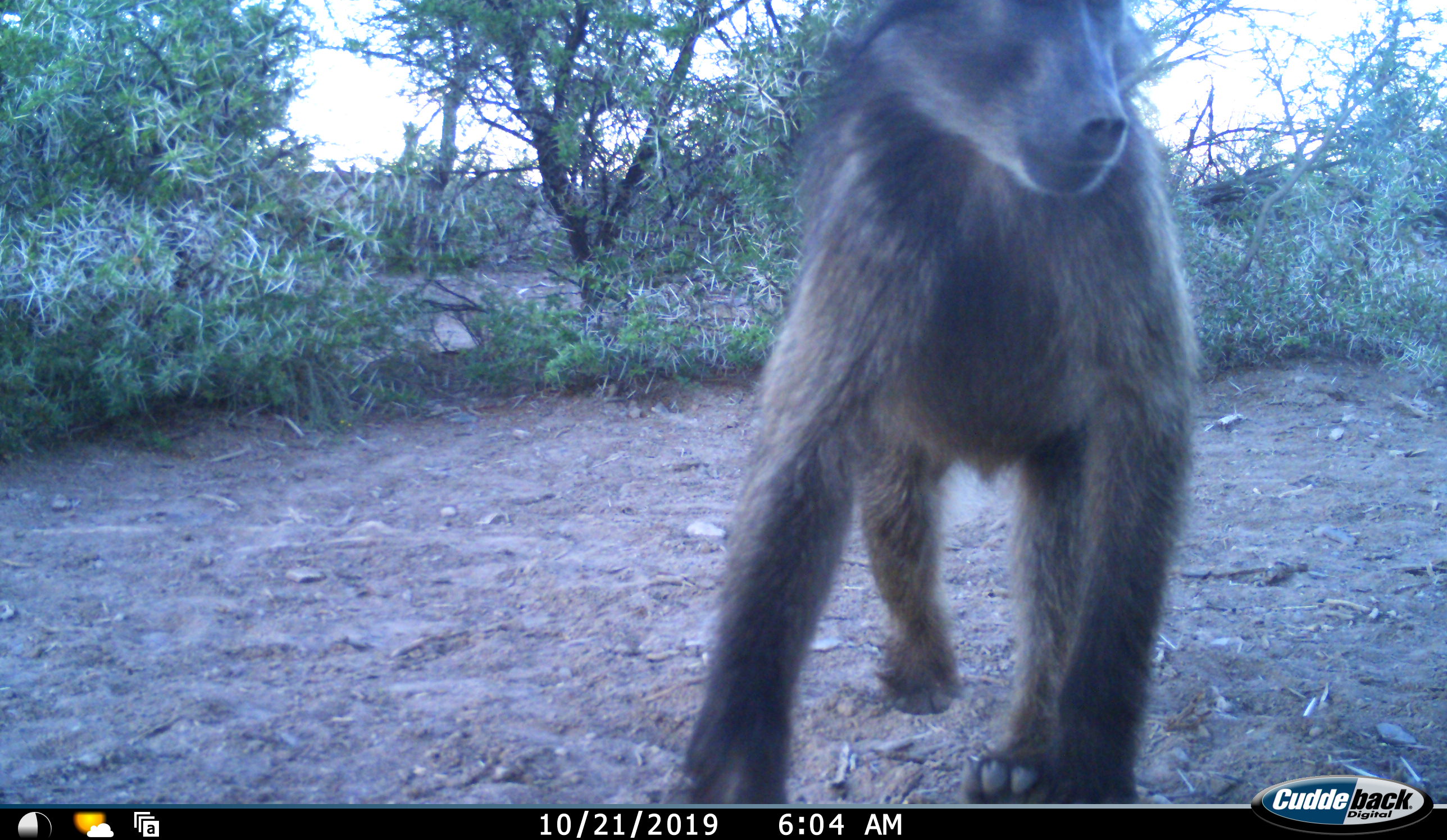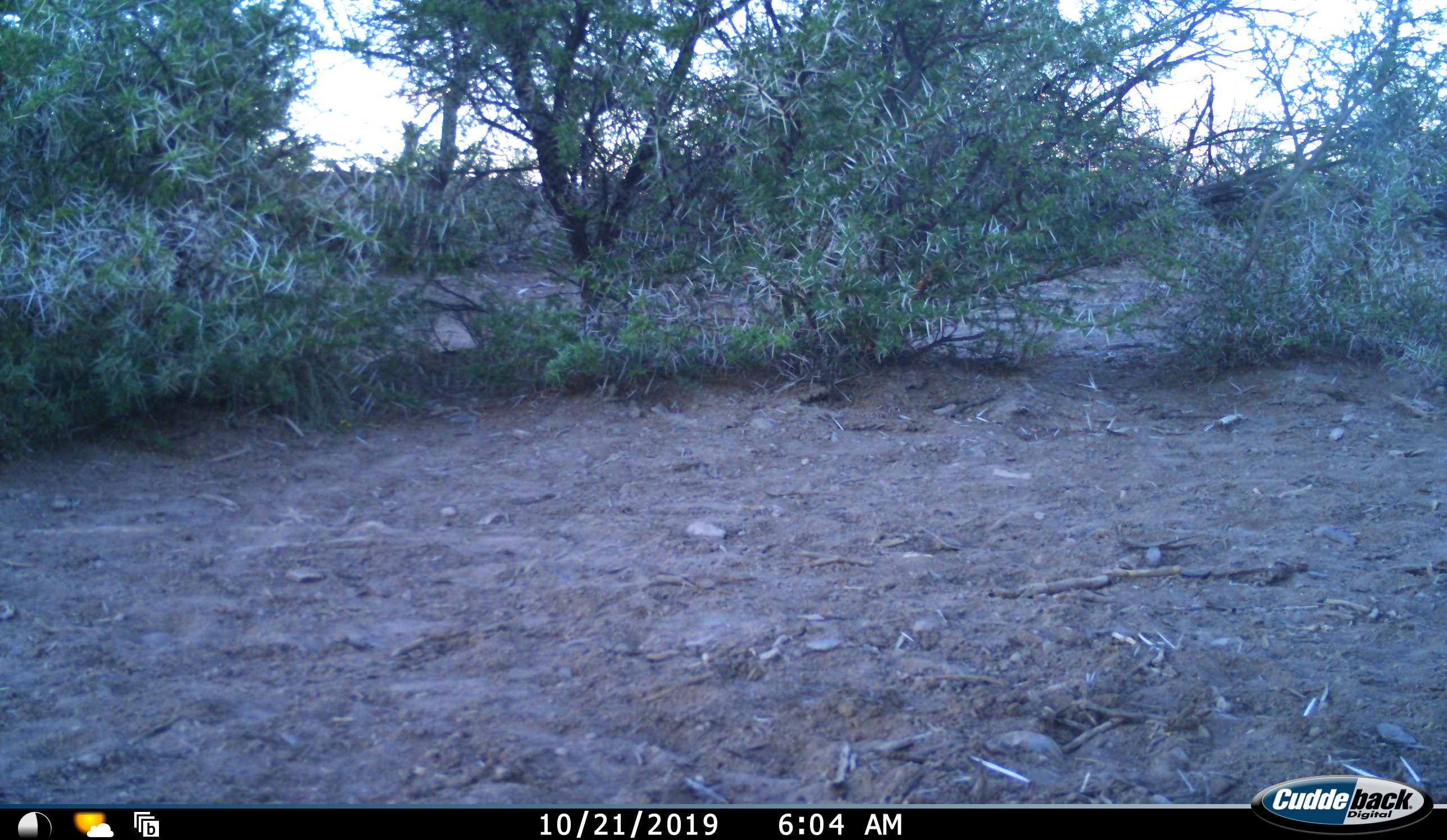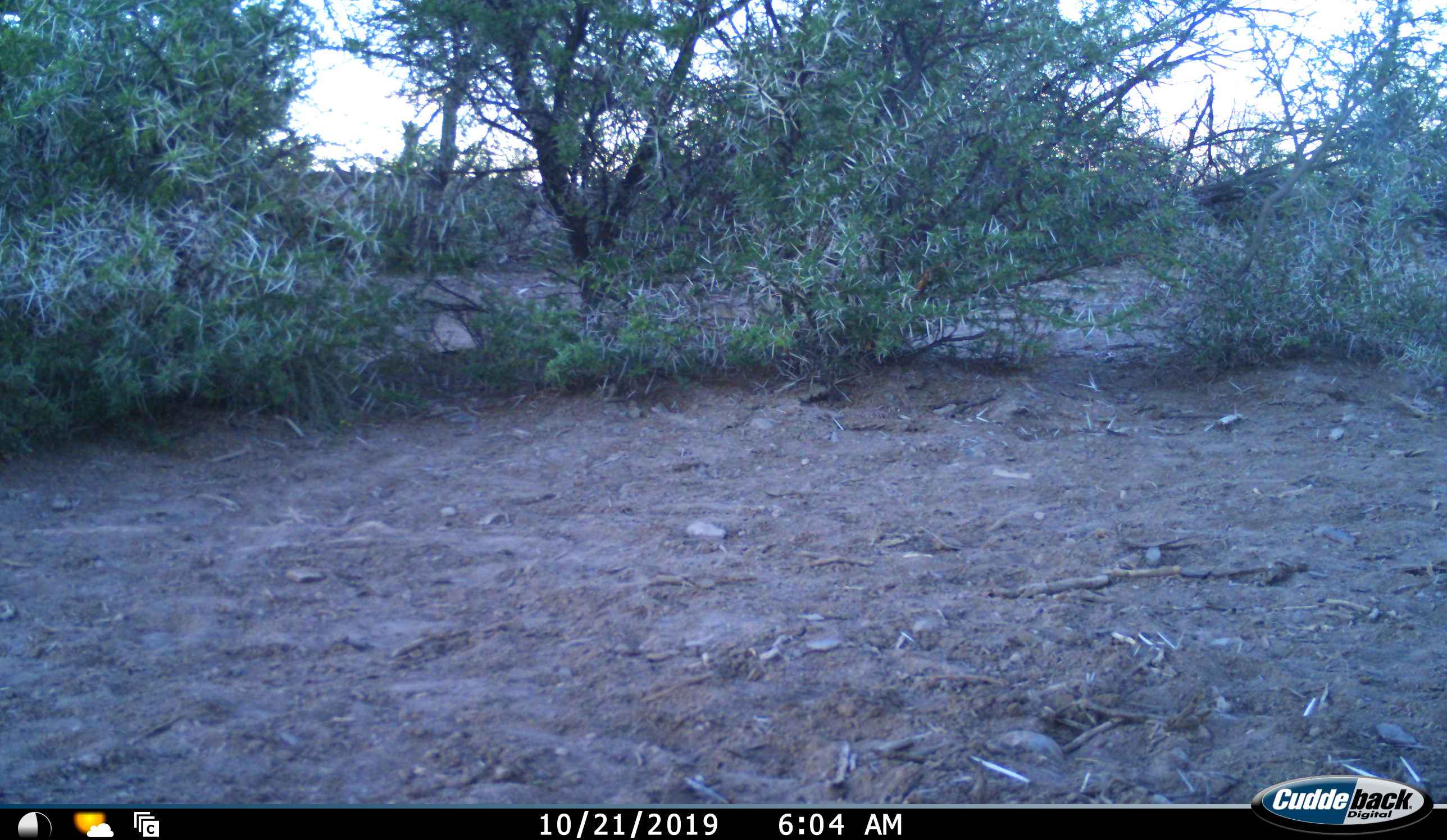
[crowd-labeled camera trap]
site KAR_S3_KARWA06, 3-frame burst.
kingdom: Animalia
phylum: Chordata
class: Mammalia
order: Primates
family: Cercopithecidae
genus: Papio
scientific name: Papio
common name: baboon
Baboon (Papio), count 1. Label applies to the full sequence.